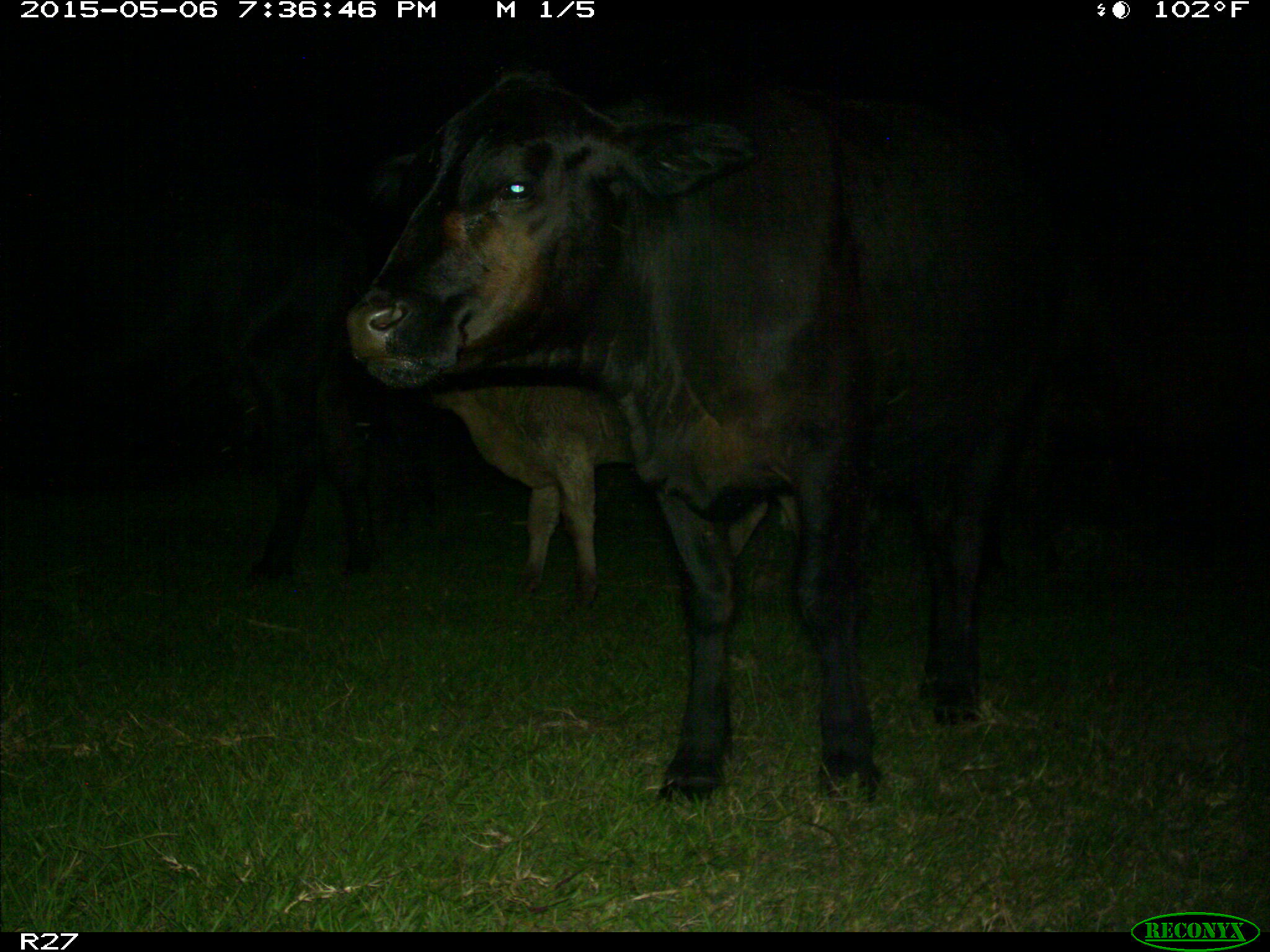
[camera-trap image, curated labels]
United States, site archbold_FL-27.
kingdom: Animalia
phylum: Chordata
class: Mammalia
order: Artiodactyla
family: Bovidae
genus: Bos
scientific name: Bos taurus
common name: domestic cow